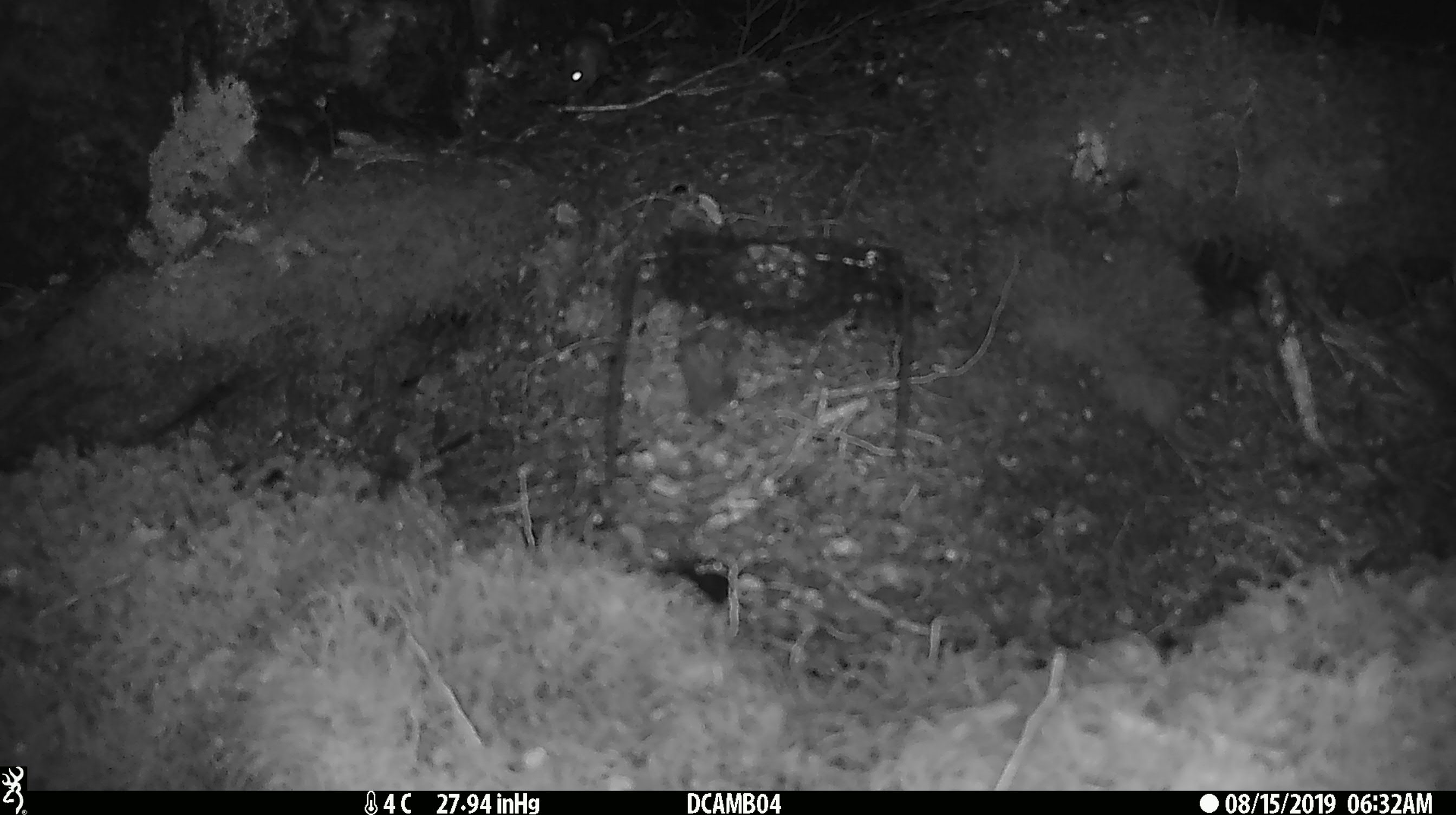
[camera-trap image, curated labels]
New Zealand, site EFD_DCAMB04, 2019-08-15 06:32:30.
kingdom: Animalia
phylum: Chordata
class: Mammalia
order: Rodentia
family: Muridae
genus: Mus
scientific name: Mus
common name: mouse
Mouse (Mus).